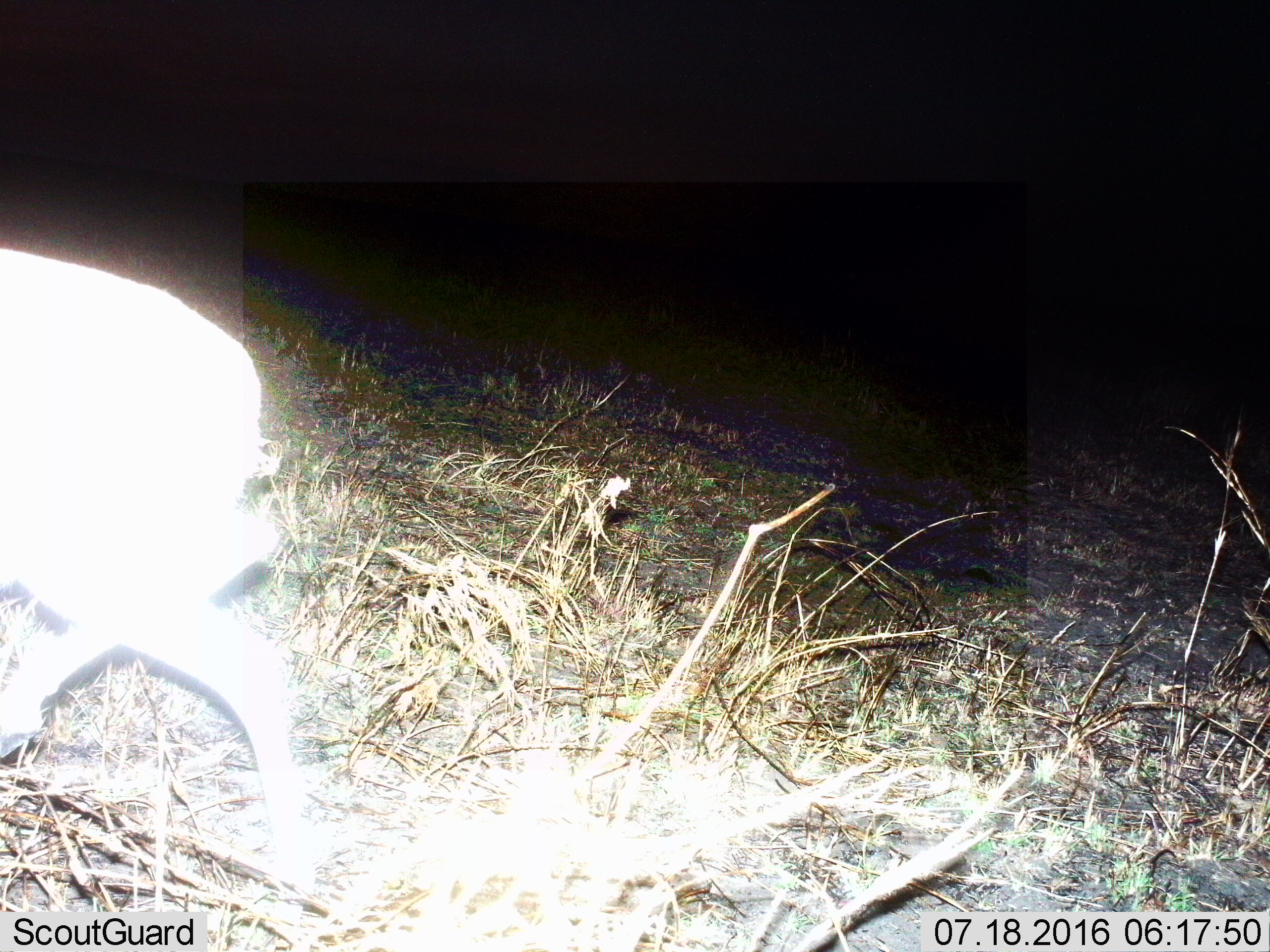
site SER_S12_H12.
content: unidentified animal